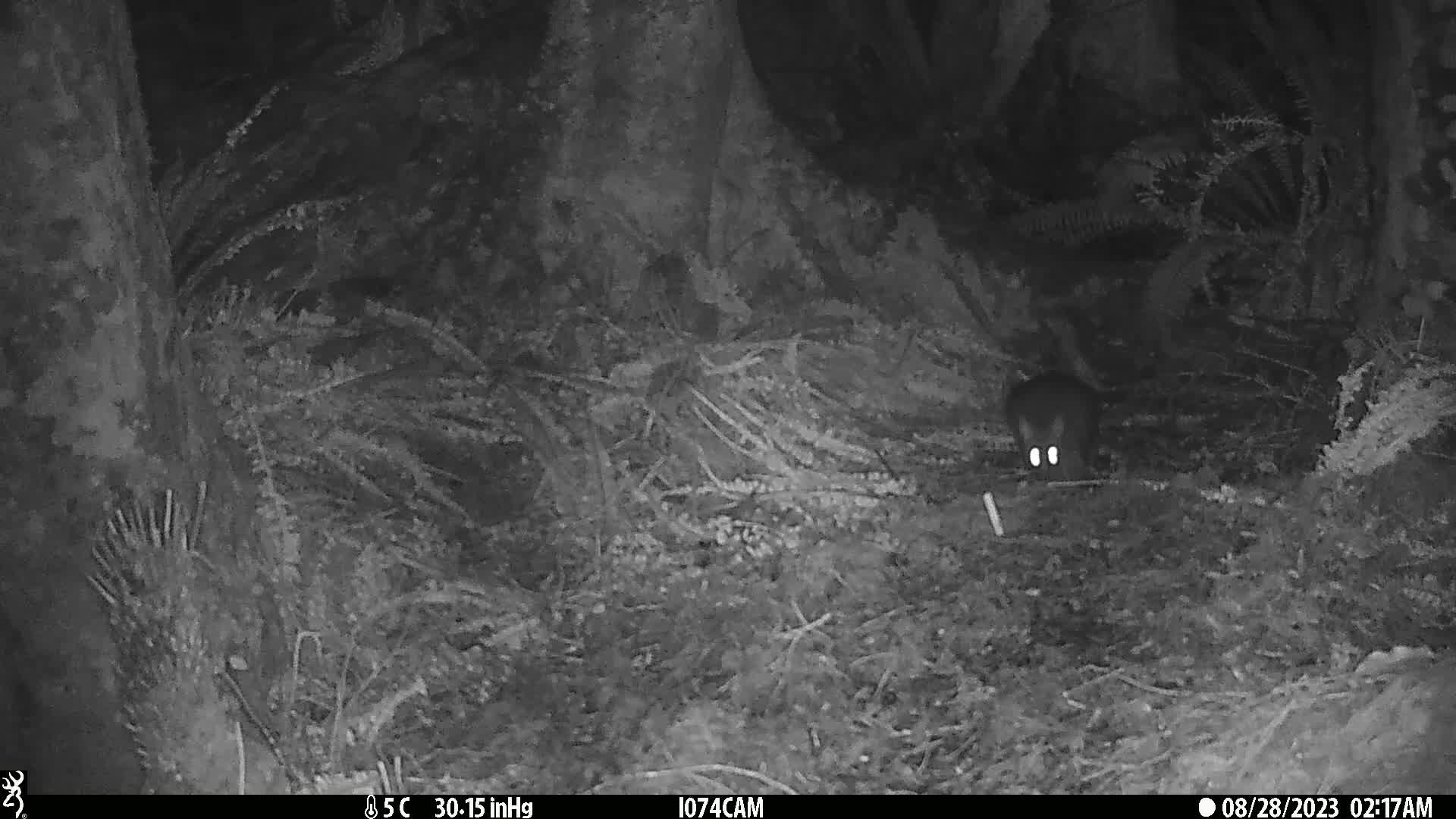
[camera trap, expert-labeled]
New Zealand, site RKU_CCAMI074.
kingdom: Animalia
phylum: Chordata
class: Mammalia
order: Diprotodontia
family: Phalangeridae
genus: Trichosurus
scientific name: Trichosurus vulpecula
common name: common brushtail possum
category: possum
Possum (common brushtail possum) (Trichosurus vulpecula).